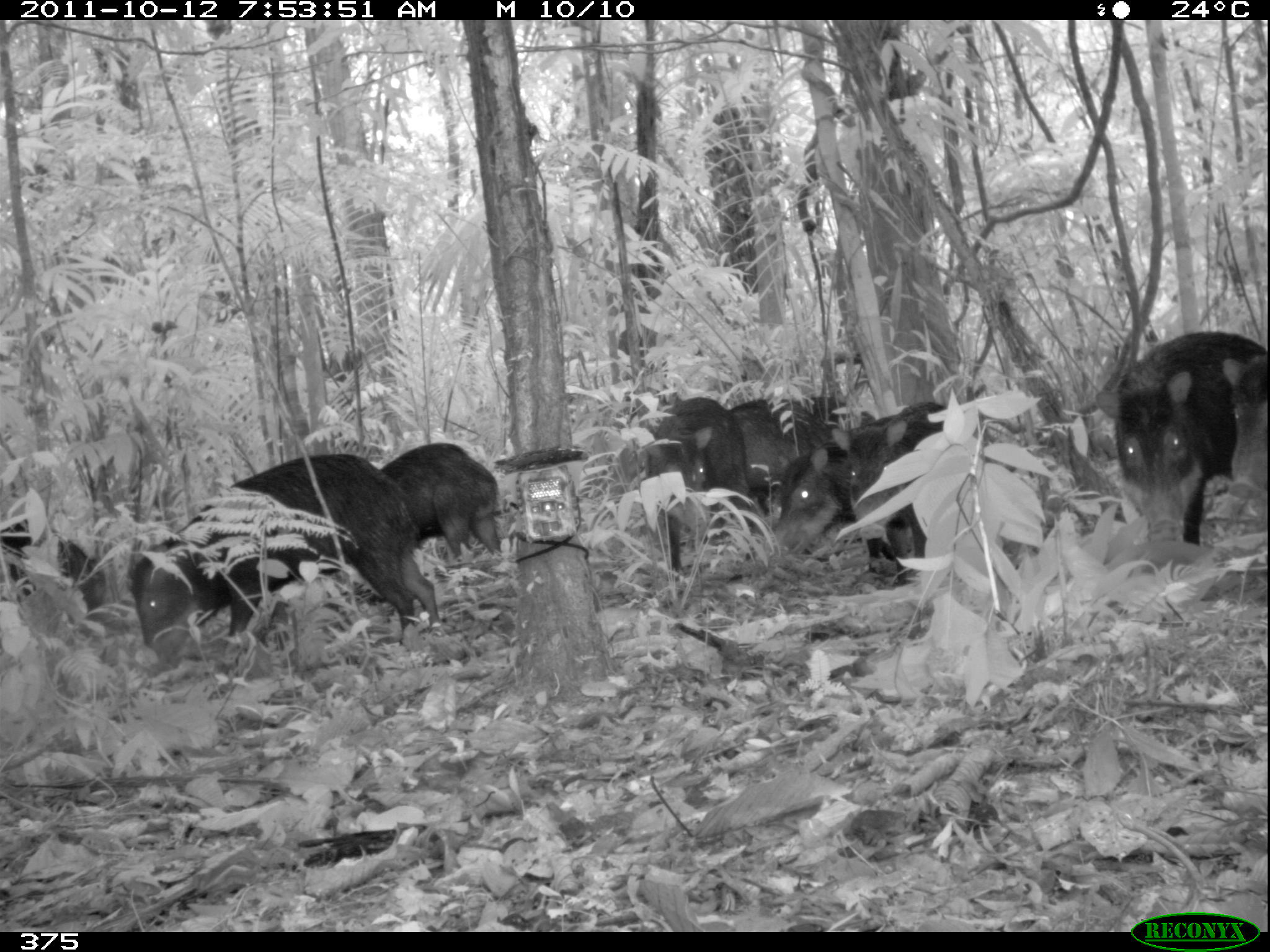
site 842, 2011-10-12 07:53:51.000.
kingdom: Animalia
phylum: Chordata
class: Mammalia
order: Artiodactyla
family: Tayassuidae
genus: Tayassu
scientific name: Tayassu pecari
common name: white-lipped peccary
Tayassu pecari (white-lipped peccary).